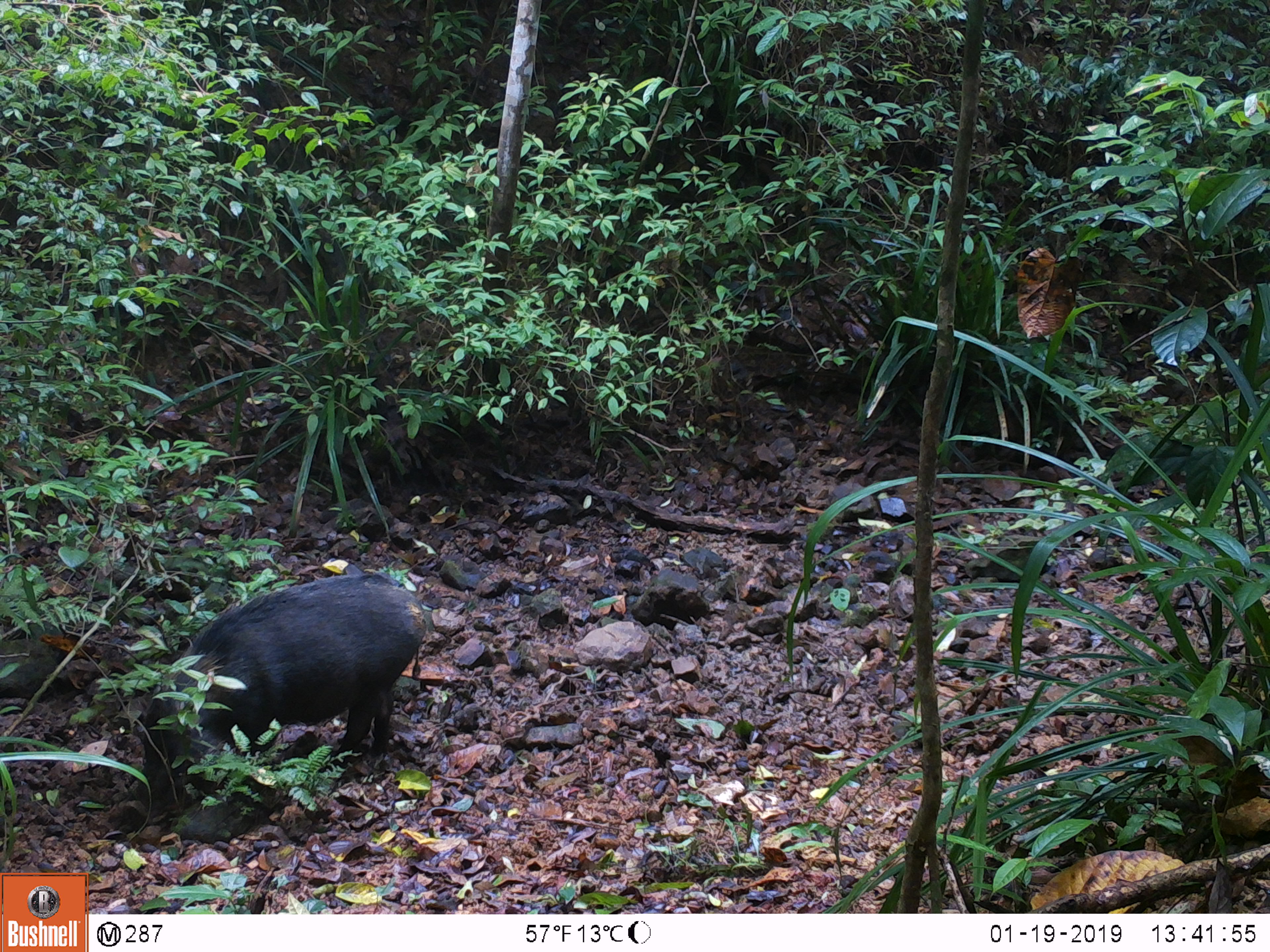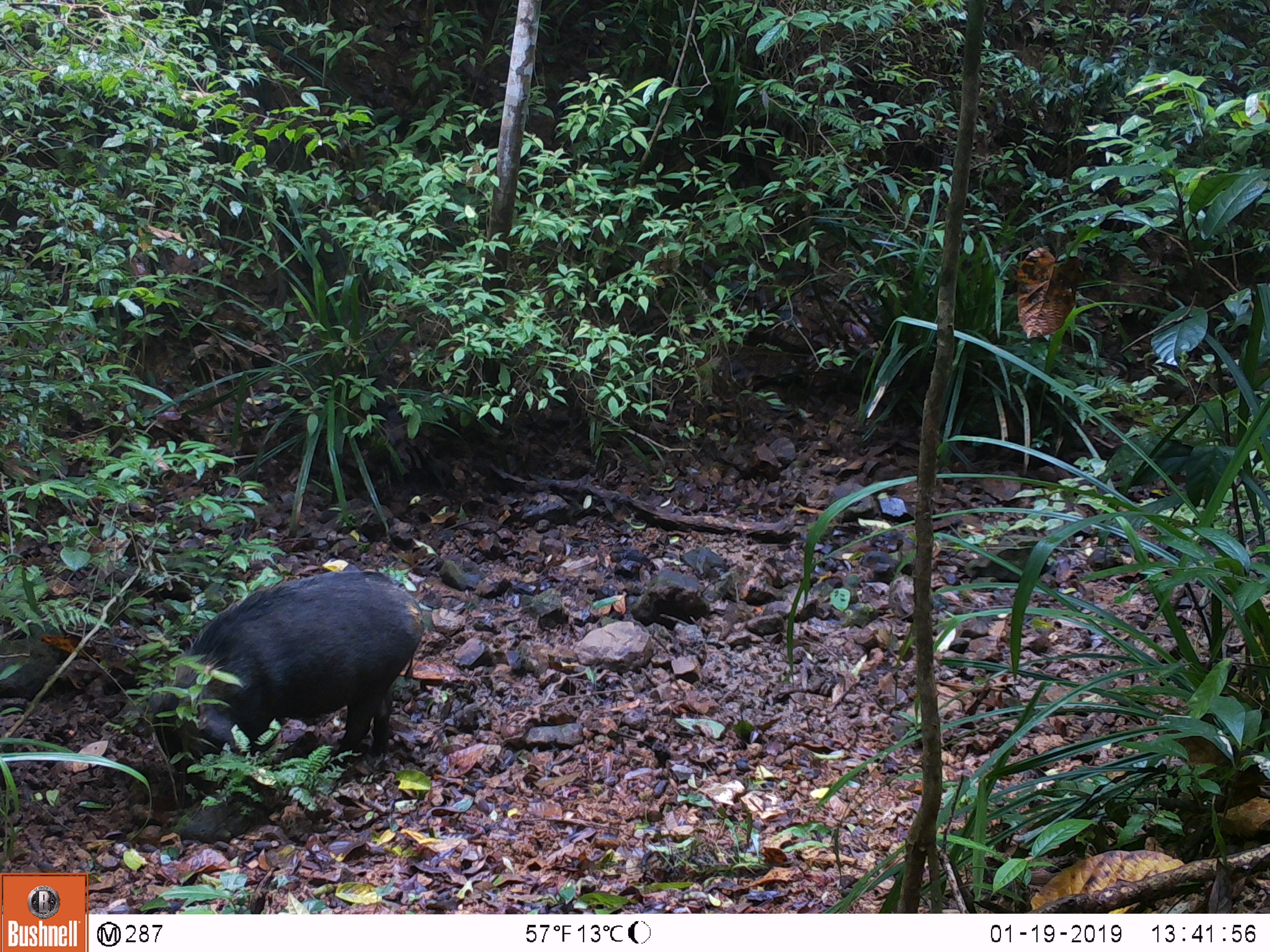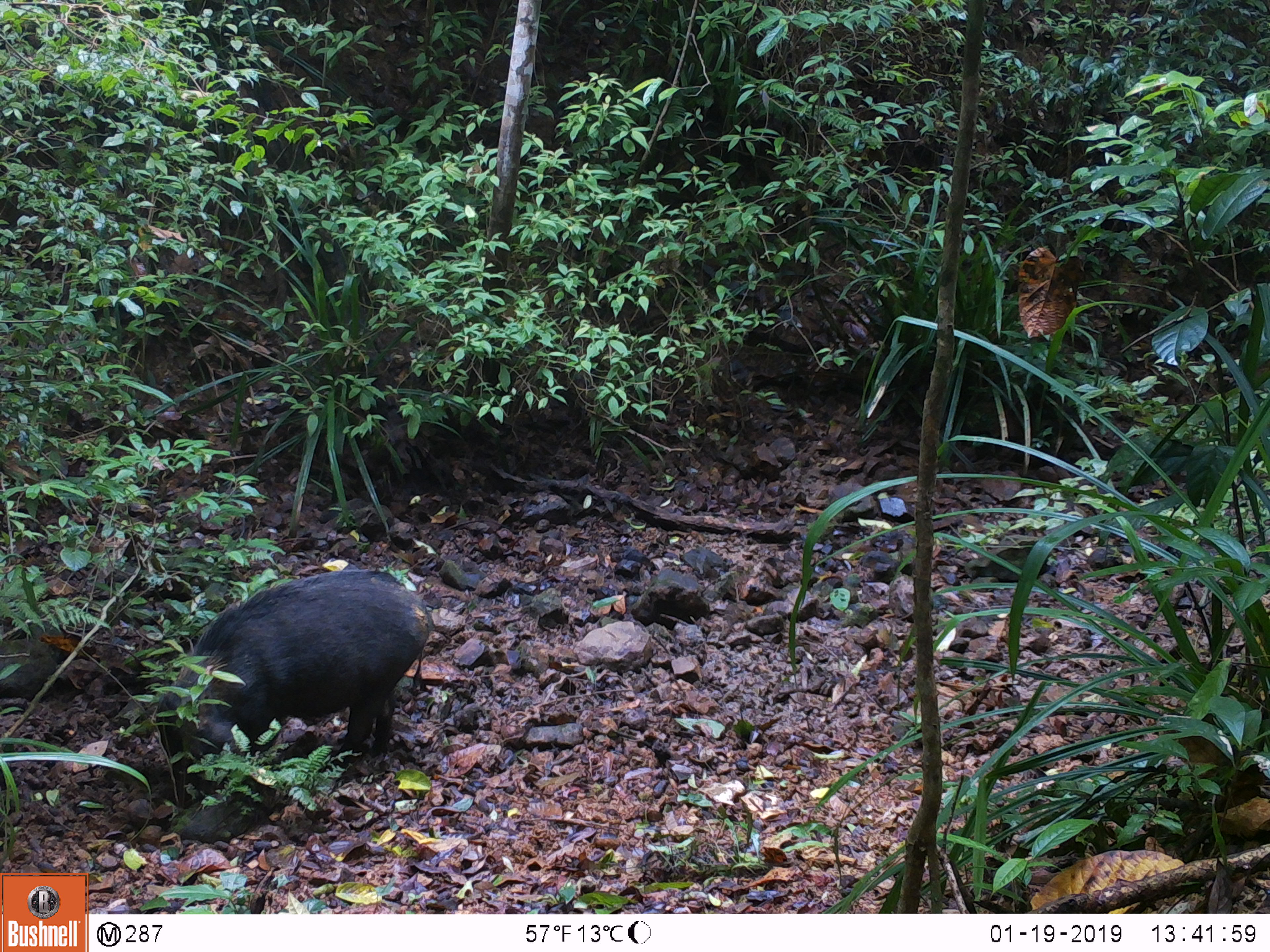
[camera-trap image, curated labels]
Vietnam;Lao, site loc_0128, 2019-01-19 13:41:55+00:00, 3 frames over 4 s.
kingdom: Animalia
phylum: Chordata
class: Mammalia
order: Artiodactyla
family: Suidae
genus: Sus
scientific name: Sus scrofa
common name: eurasian wild pig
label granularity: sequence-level